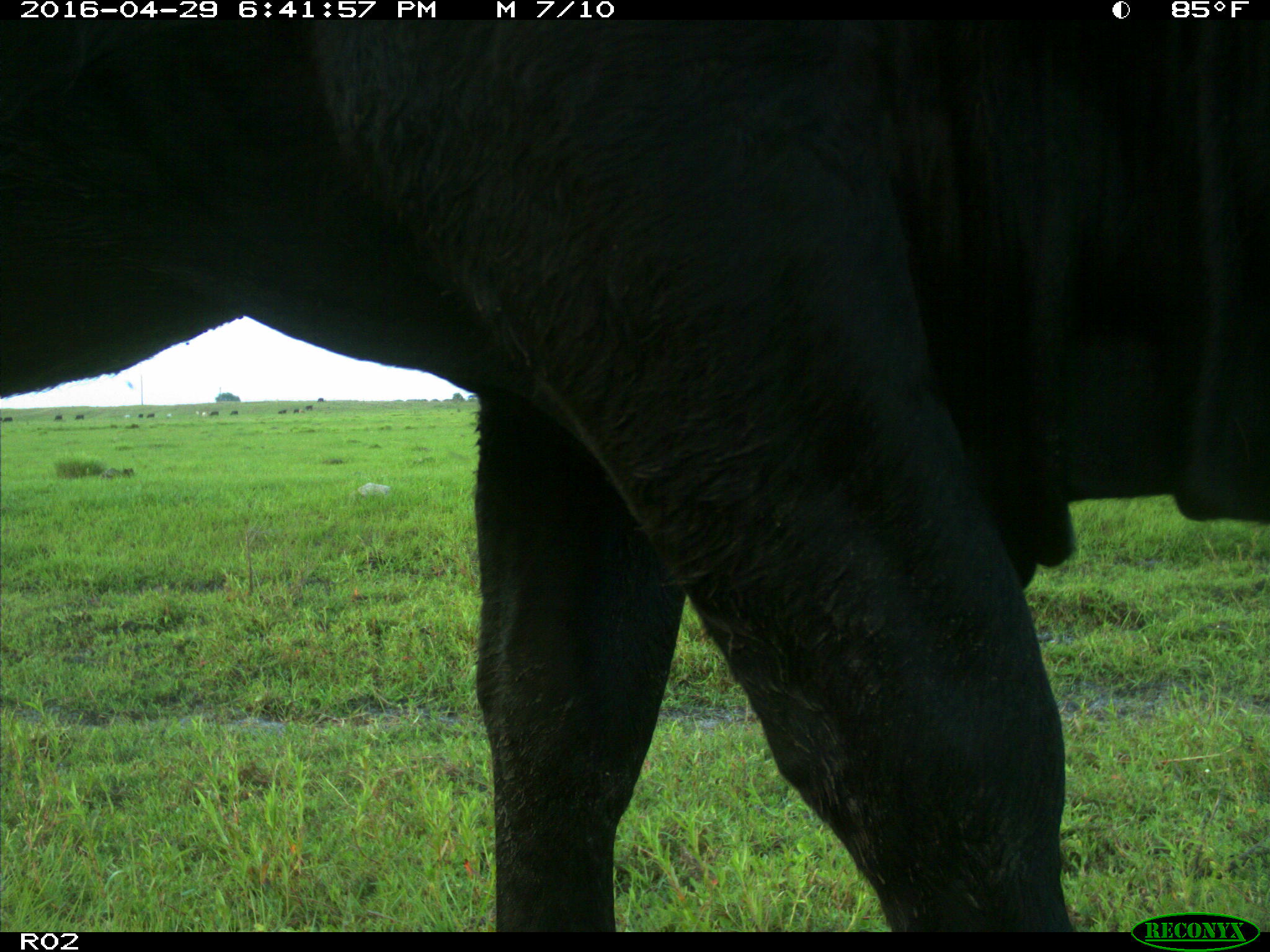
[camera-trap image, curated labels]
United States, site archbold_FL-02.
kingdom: Animalia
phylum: Chordata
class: Mammalia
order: Artiodactyla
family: Bovidae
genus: Bos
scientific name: Bos taurus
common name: domestic cow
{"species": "Bos taurus (domestic cow)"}